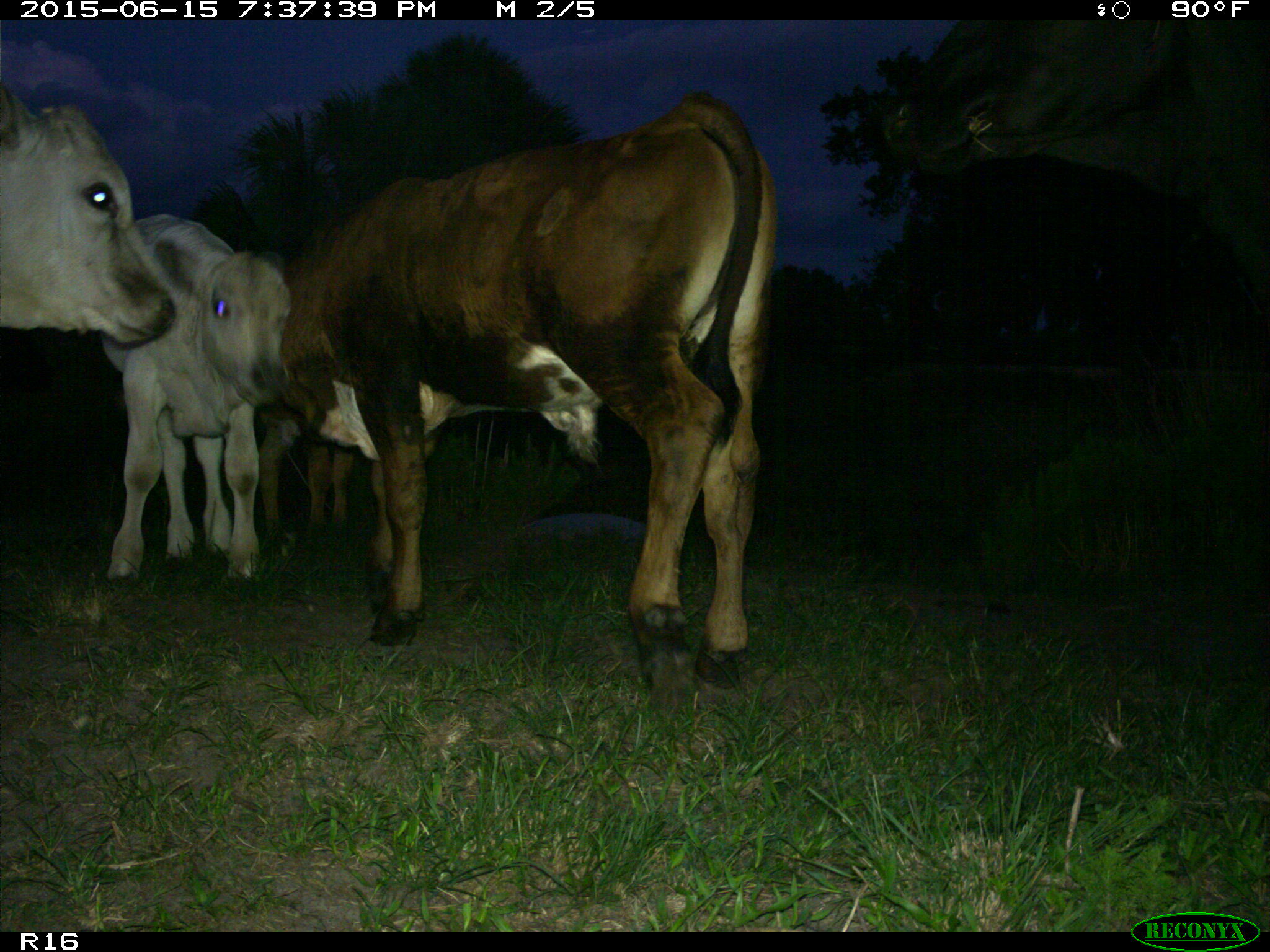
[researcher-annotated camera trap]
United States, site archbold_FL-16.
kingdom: Animalia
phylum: Chordata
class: Mammalia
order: Artiodactyla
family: Bovidae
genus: Bos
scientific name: Bos taurus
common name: domestic cow